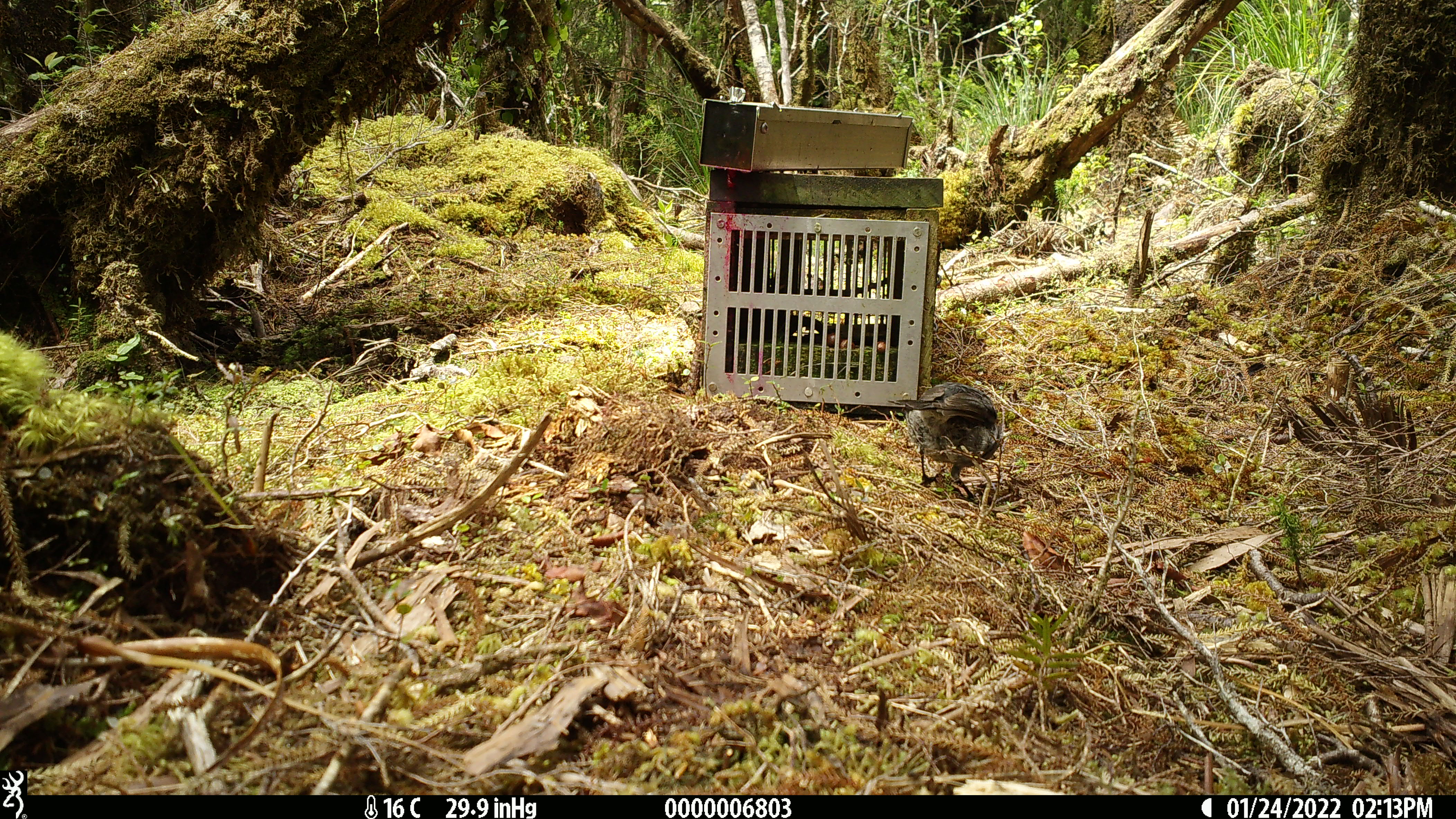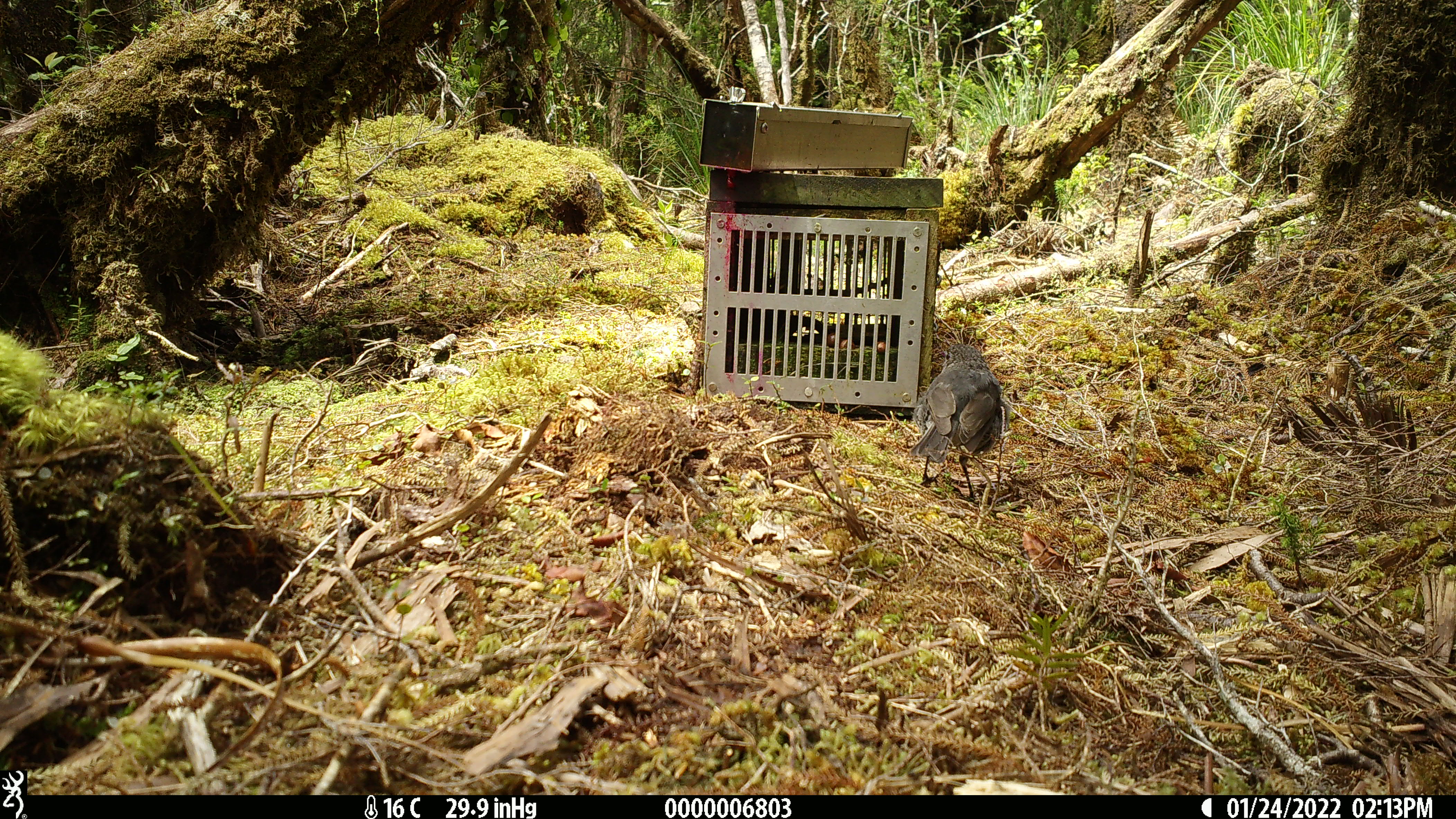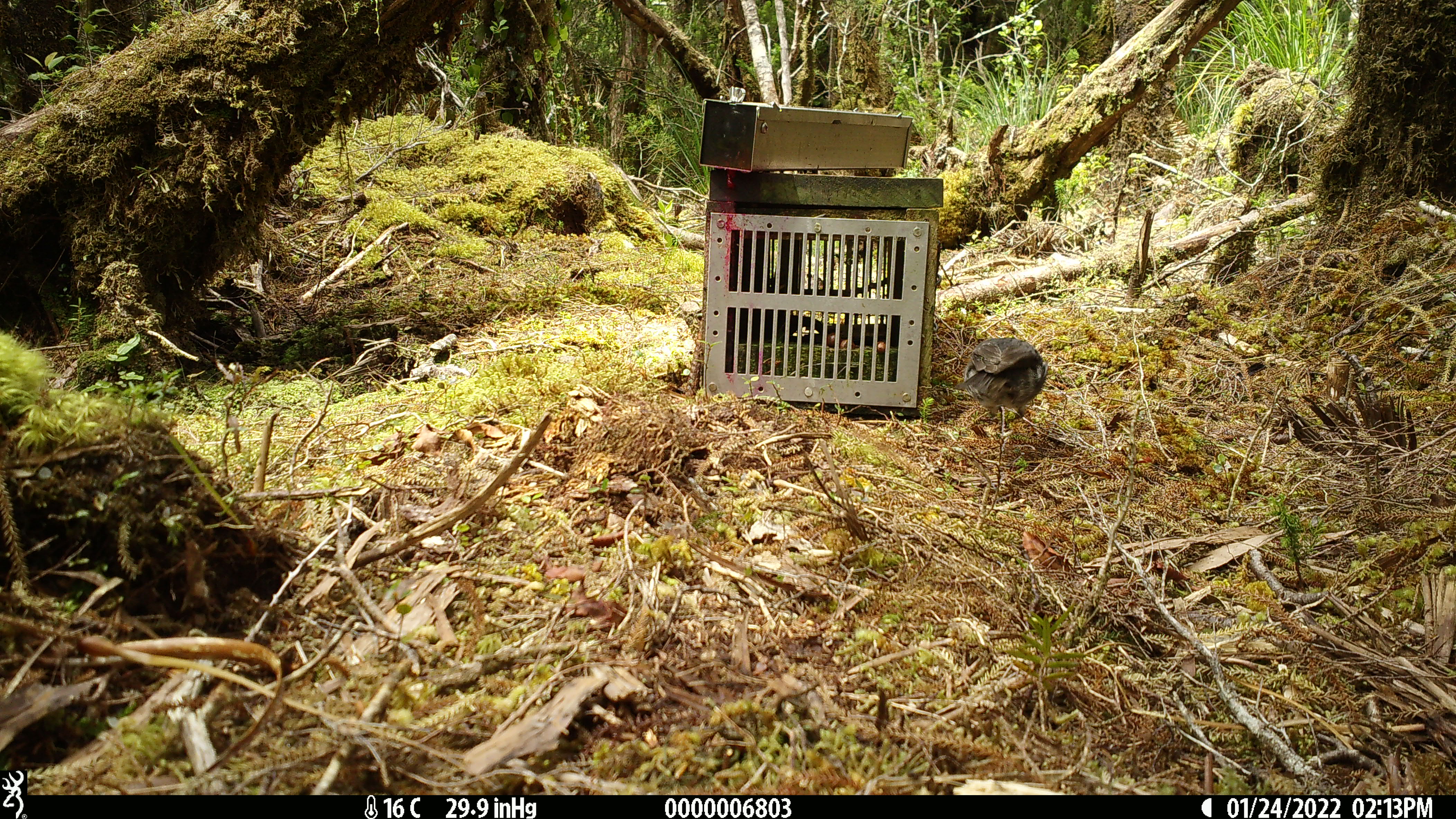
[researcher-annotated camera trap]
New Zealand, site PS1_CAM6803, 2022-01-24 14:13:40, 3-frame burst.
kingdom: Animalia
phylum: Chordata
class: Aves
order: Passeriformes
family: Petroicidae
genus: Petroica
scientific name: Petroica australis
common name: new zealand robin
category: robin